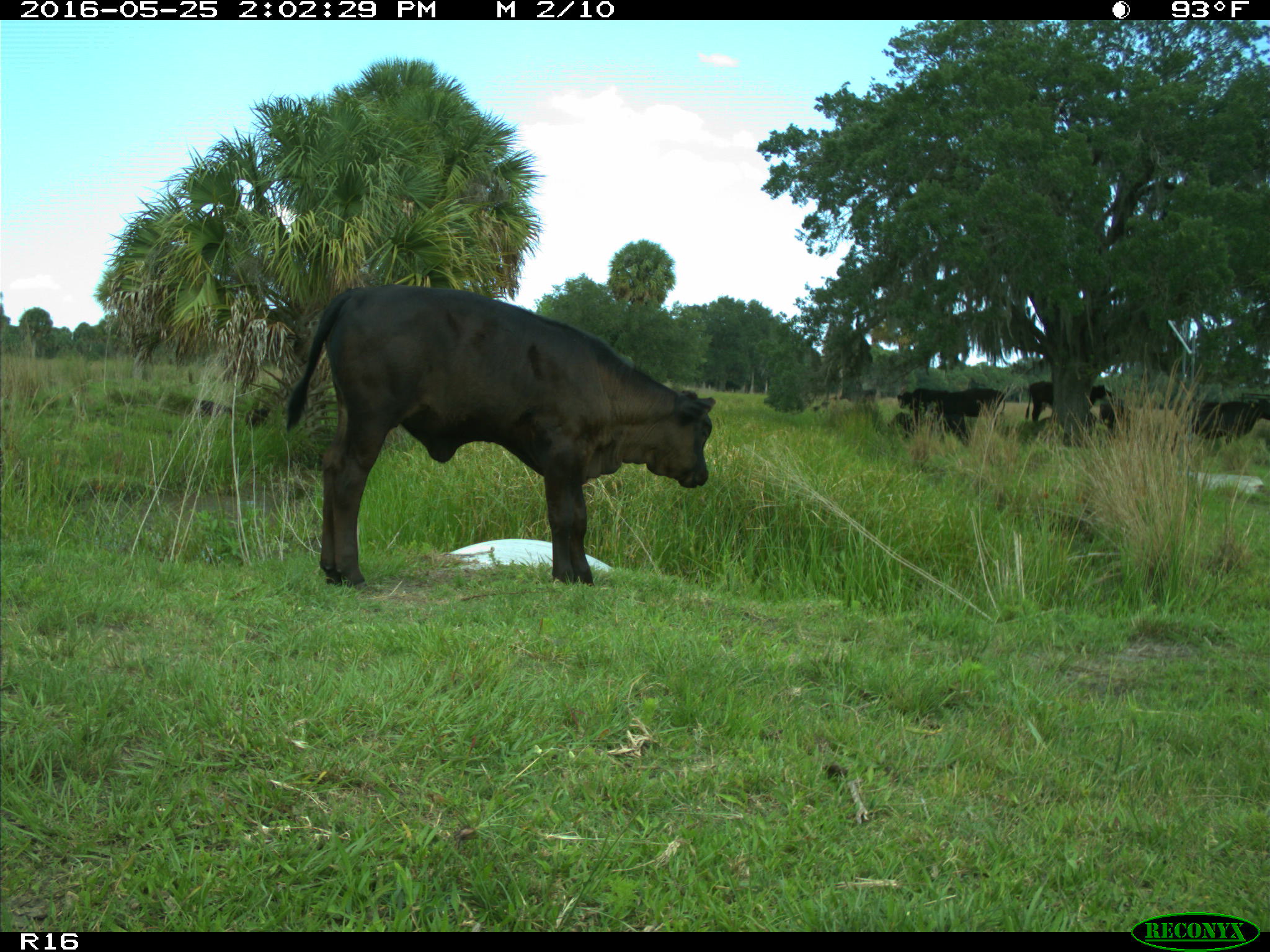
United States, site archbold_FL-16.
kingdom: Animalia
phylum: Chordata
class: Mammalia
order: Artiodactyla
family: Bovidae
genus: Bos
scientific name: Bos taurus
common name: domestic cow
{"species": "Bos taurus (domestic cow)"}